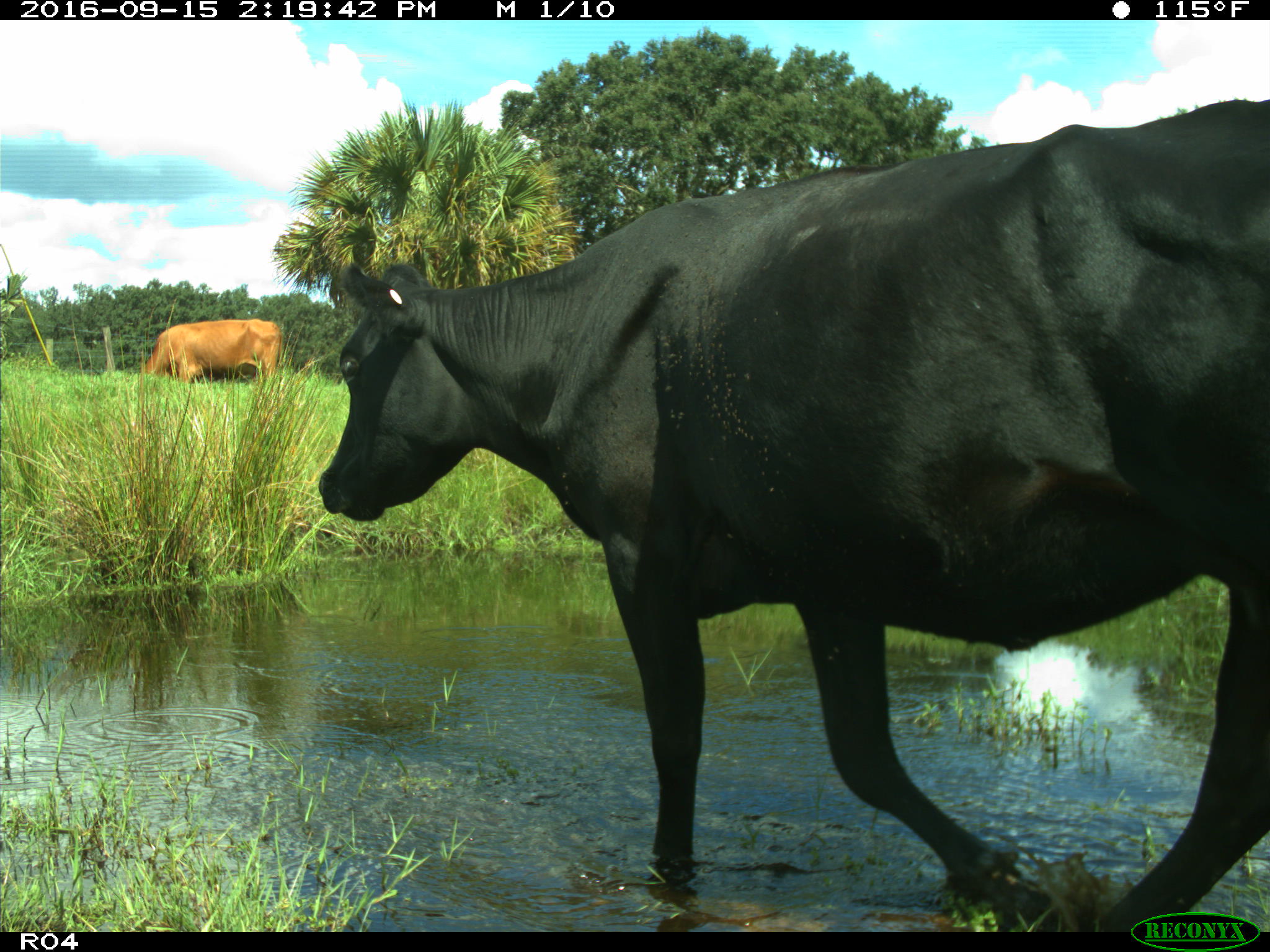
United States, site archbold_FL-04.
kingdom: Animalia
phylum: Chordata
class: Mammalia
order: Artiodactyla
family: Bovidae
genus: Bos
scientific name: Bos taurus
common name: domestic cow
Bos taurus (domestic cow).